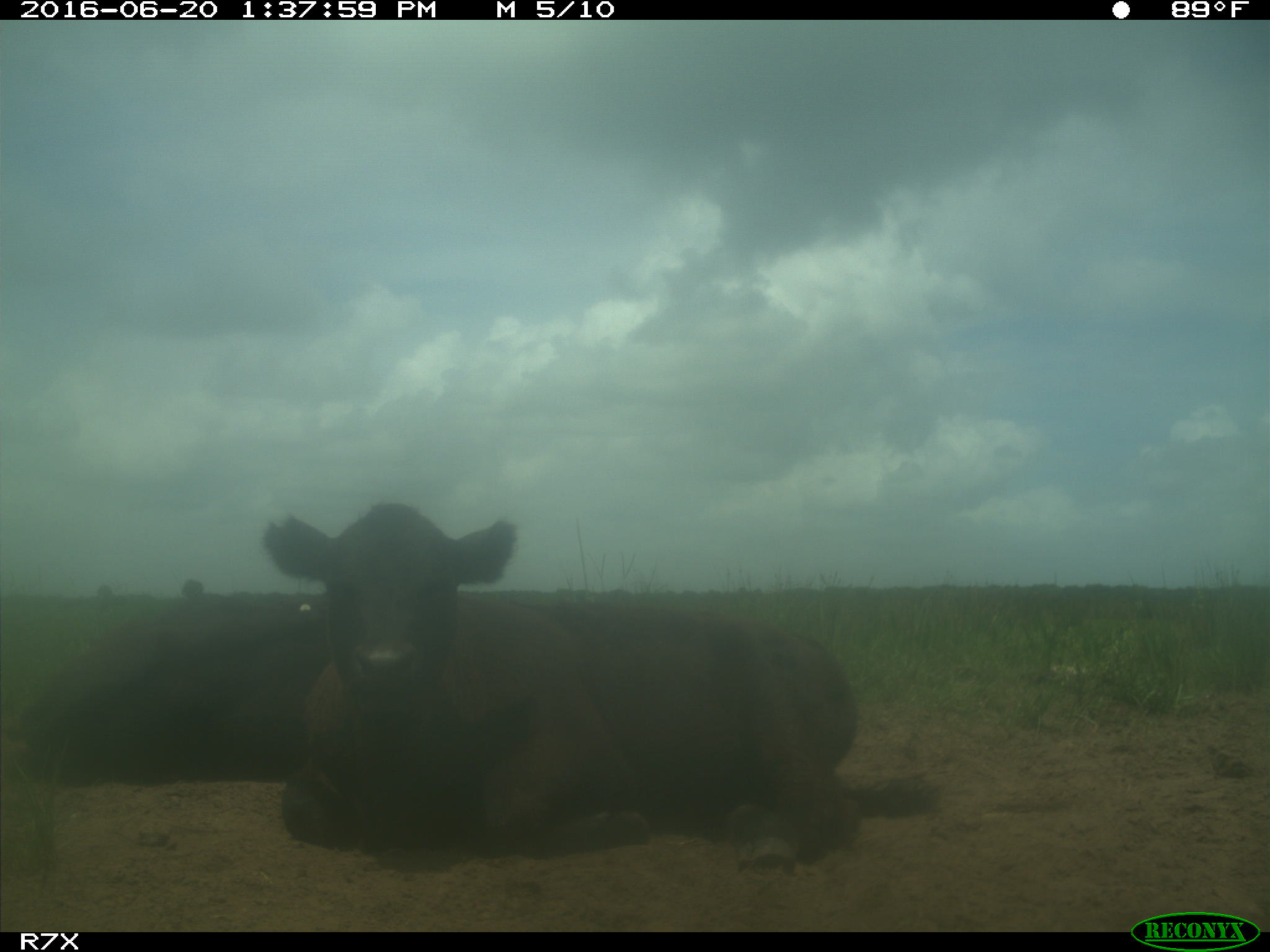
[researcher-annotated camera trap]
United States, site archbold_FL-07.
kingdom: Animalia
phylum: Chordata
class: Mammalia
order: Artiodactyla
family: Bovidae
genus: Bos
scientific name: Bos taurus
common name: domestic cow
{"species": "Bos taurus (domestic cow)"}